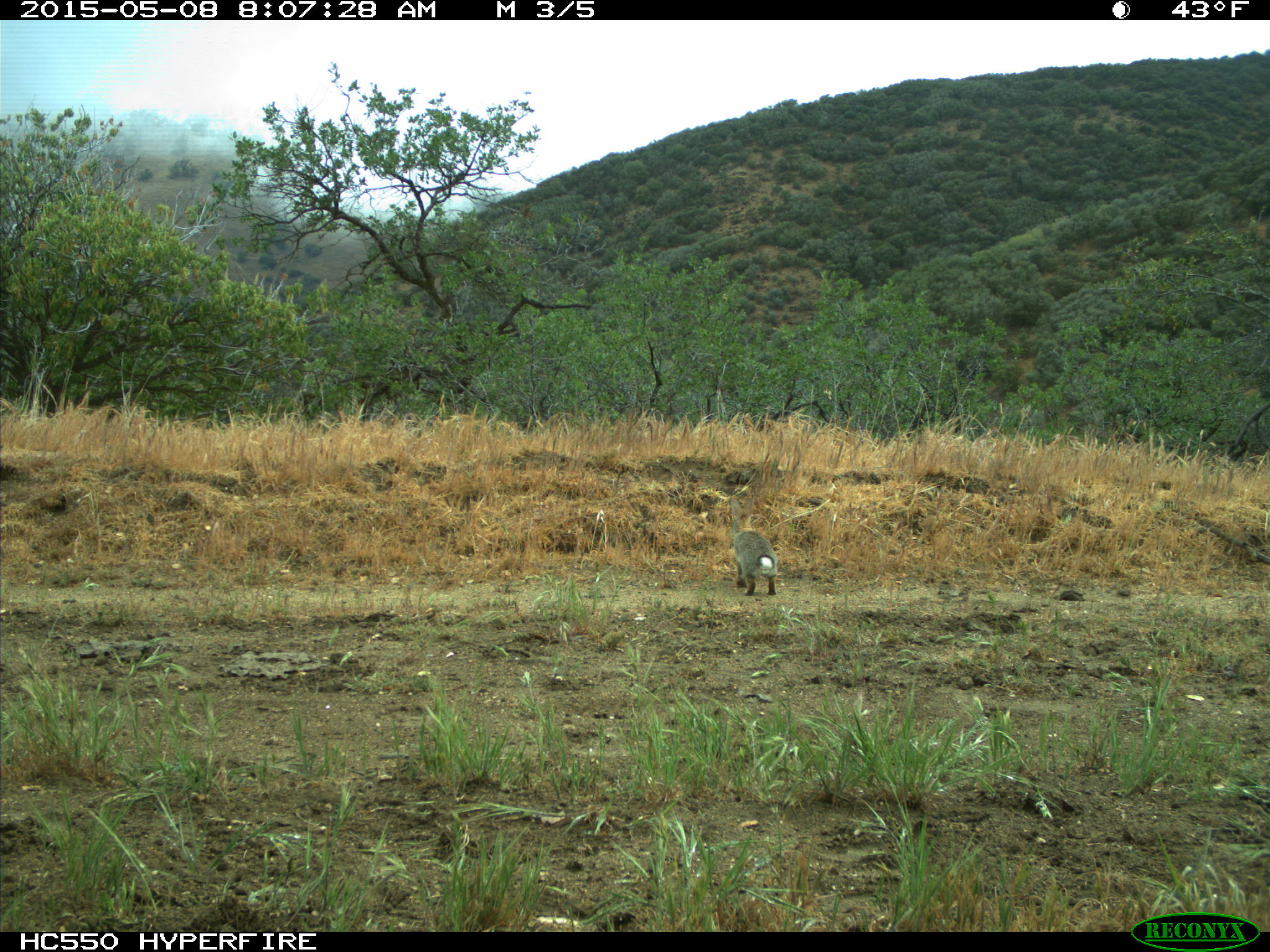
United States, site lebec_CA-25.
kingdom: Animalia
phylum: Chordata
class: Mammalia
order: Lagomorpha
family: Leporidae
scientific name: Leporidae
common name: rabbits and hares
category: unidentified rabbit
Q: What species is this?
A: Unidentified rabbit (rabbits and hares) (Leporidae).